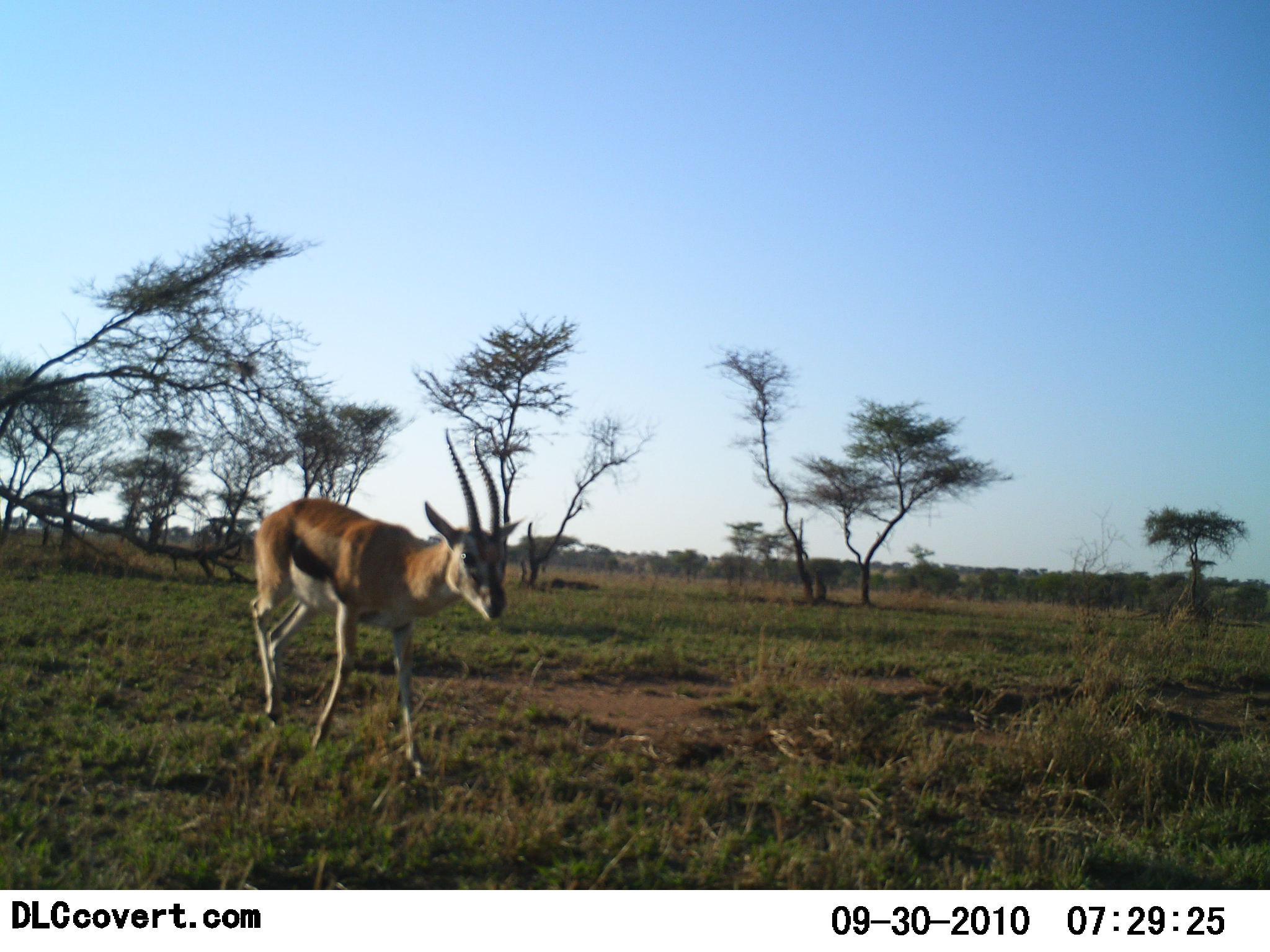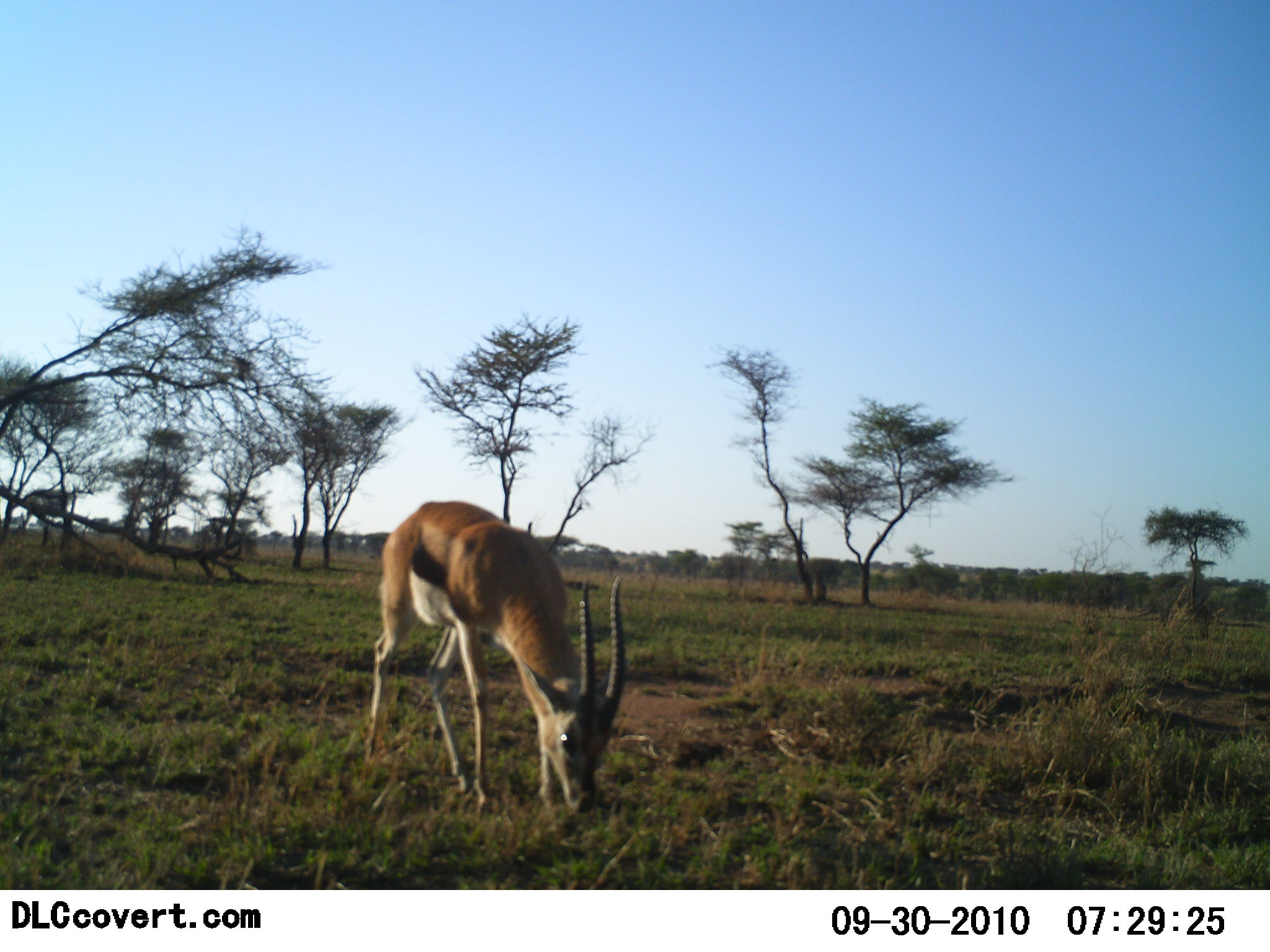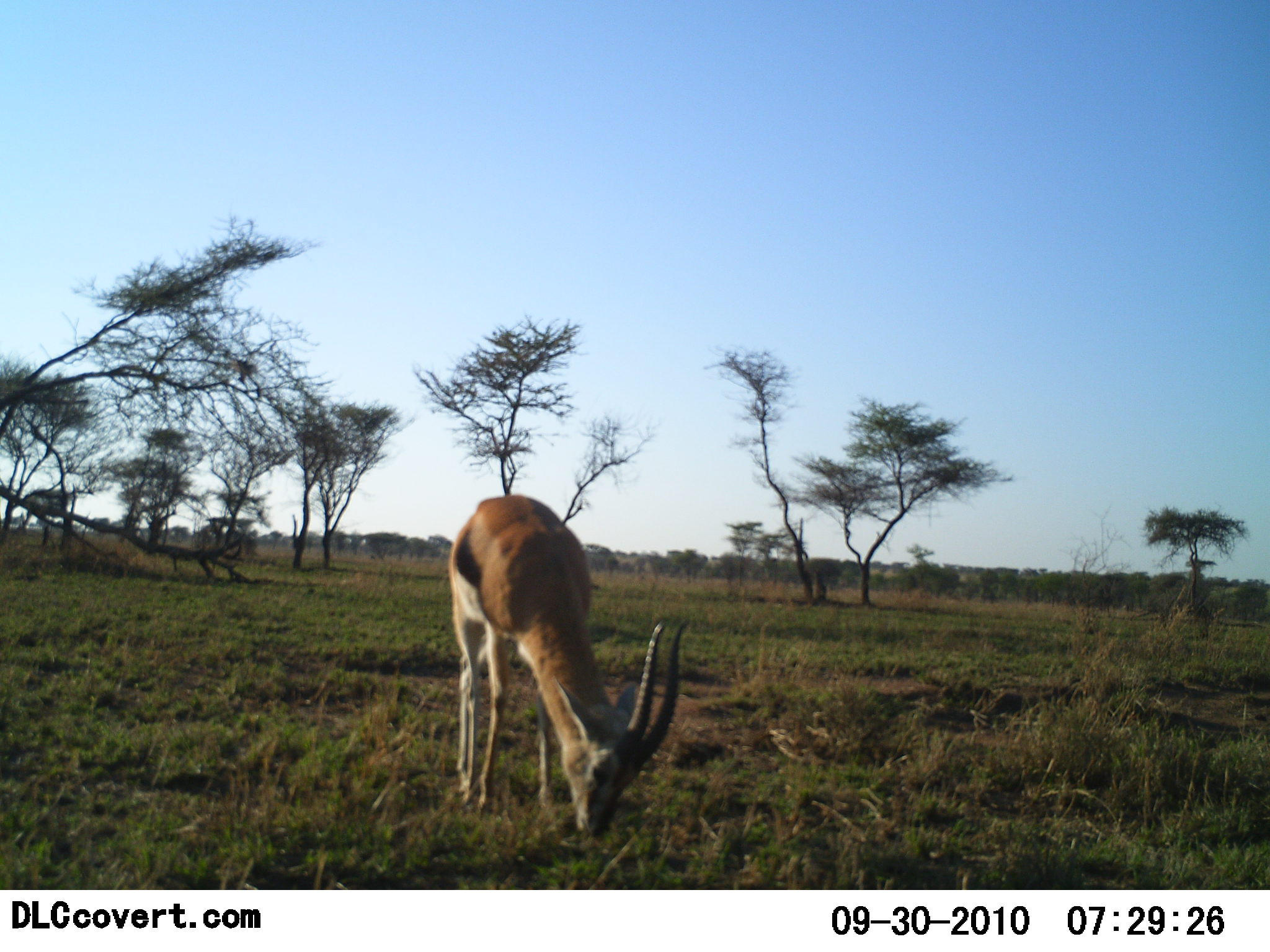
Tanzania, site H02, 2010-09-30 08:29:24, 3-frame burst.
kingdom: Animalia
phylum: Chordata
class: Mammalia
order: Artiodactyla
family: Bovidae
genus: Eudorcas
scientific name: Eudorcas thomsonii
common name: thomson's gazelle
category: gazellethomsons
Gazellethomsons (thomson's gazelle) (Eudorcas thomsonii), count 1. Behavior (volunteer vote fractions): standing 18%, resting 0%, moving 24%, interacting 0%. Young present (vote fraction): 0%. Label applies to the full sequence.